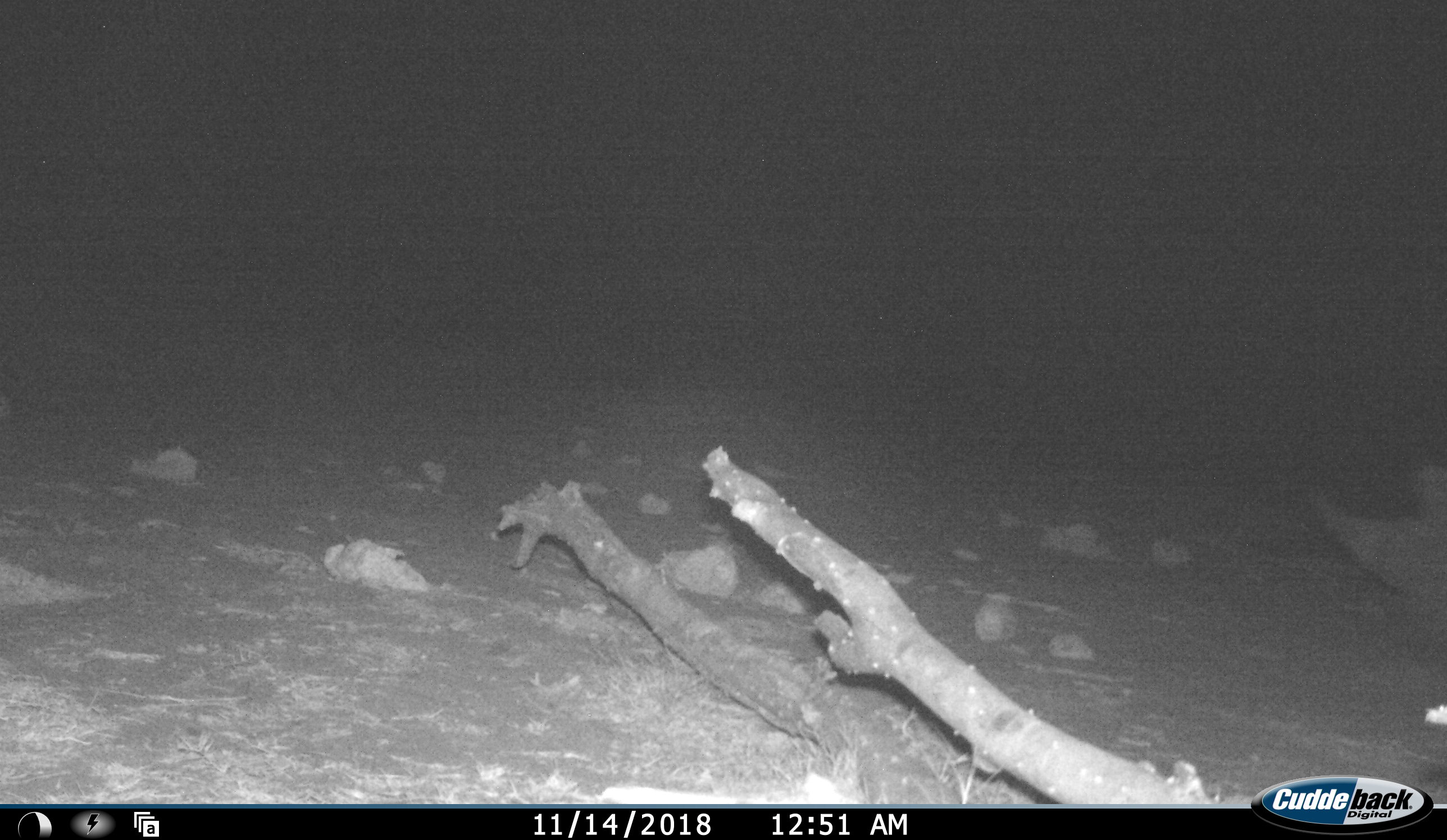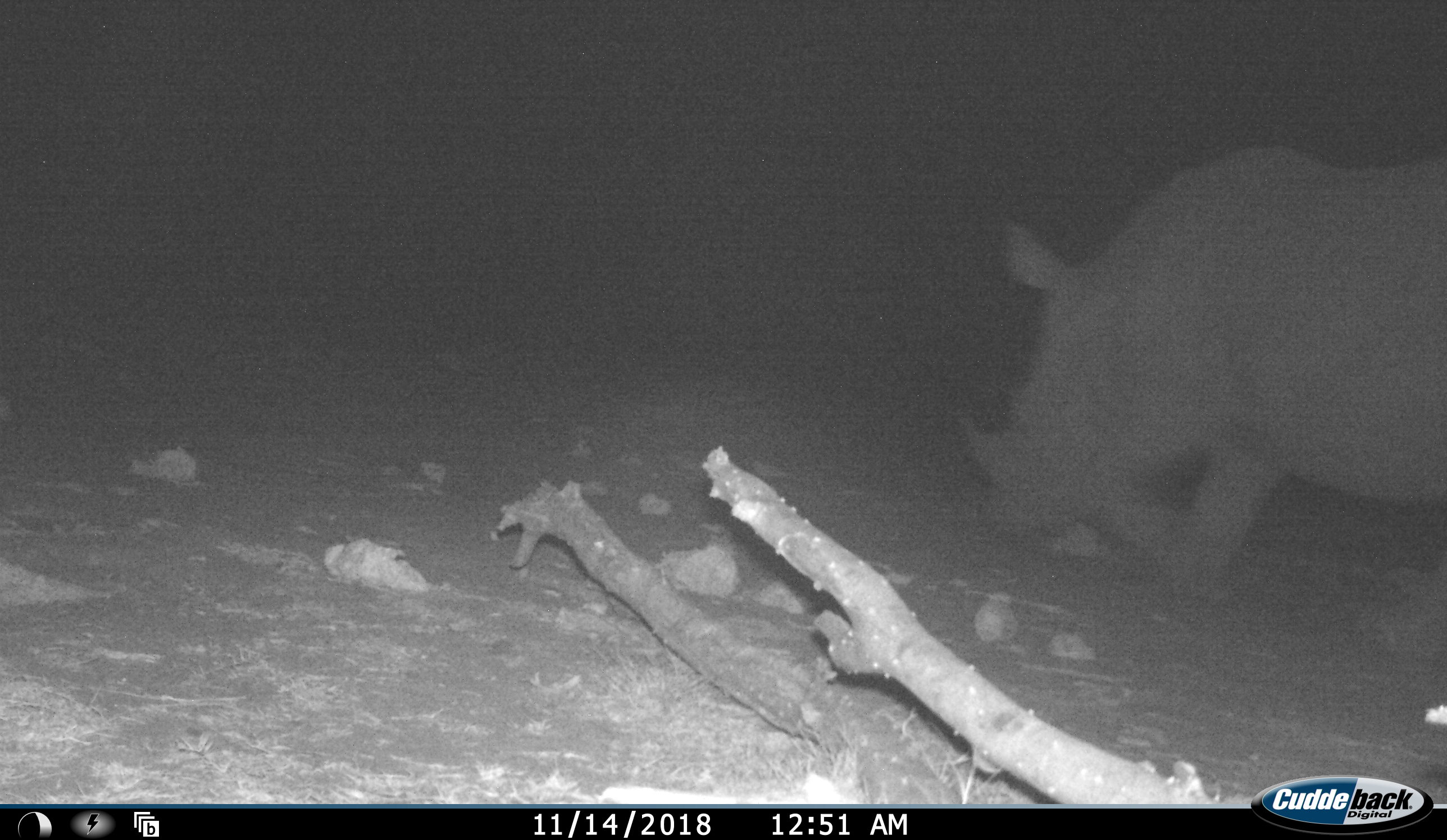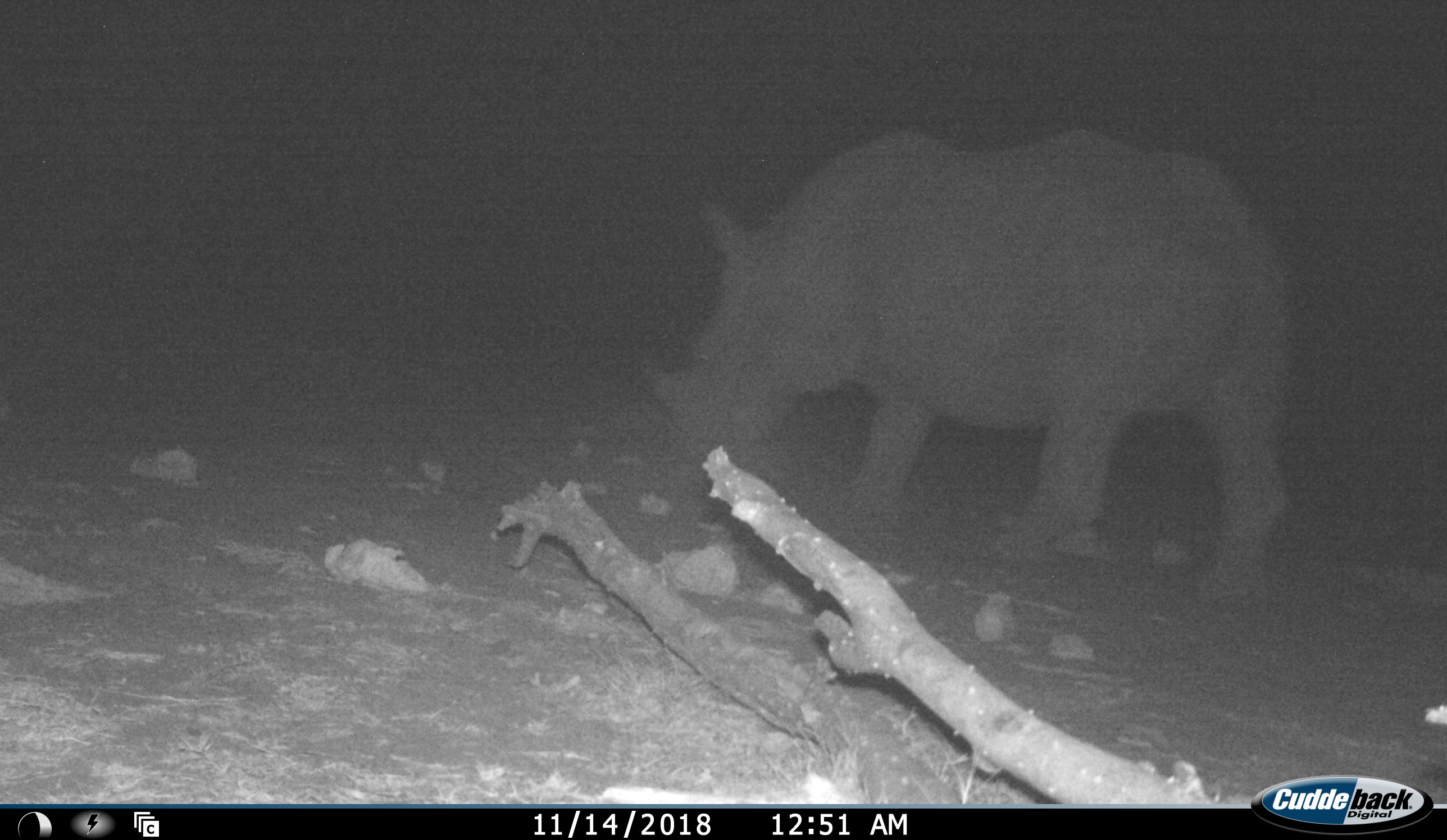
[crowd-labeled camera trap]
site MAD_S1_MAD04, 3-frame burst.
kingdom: Animalia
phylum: Chordata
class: Mammalia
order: Perissodactyla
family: Rhinocerotidae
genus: Ceratotherium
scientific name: Ceratotherium simum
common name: white rhinoceros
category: rhinoceroswhite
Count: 1.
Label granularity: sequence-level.